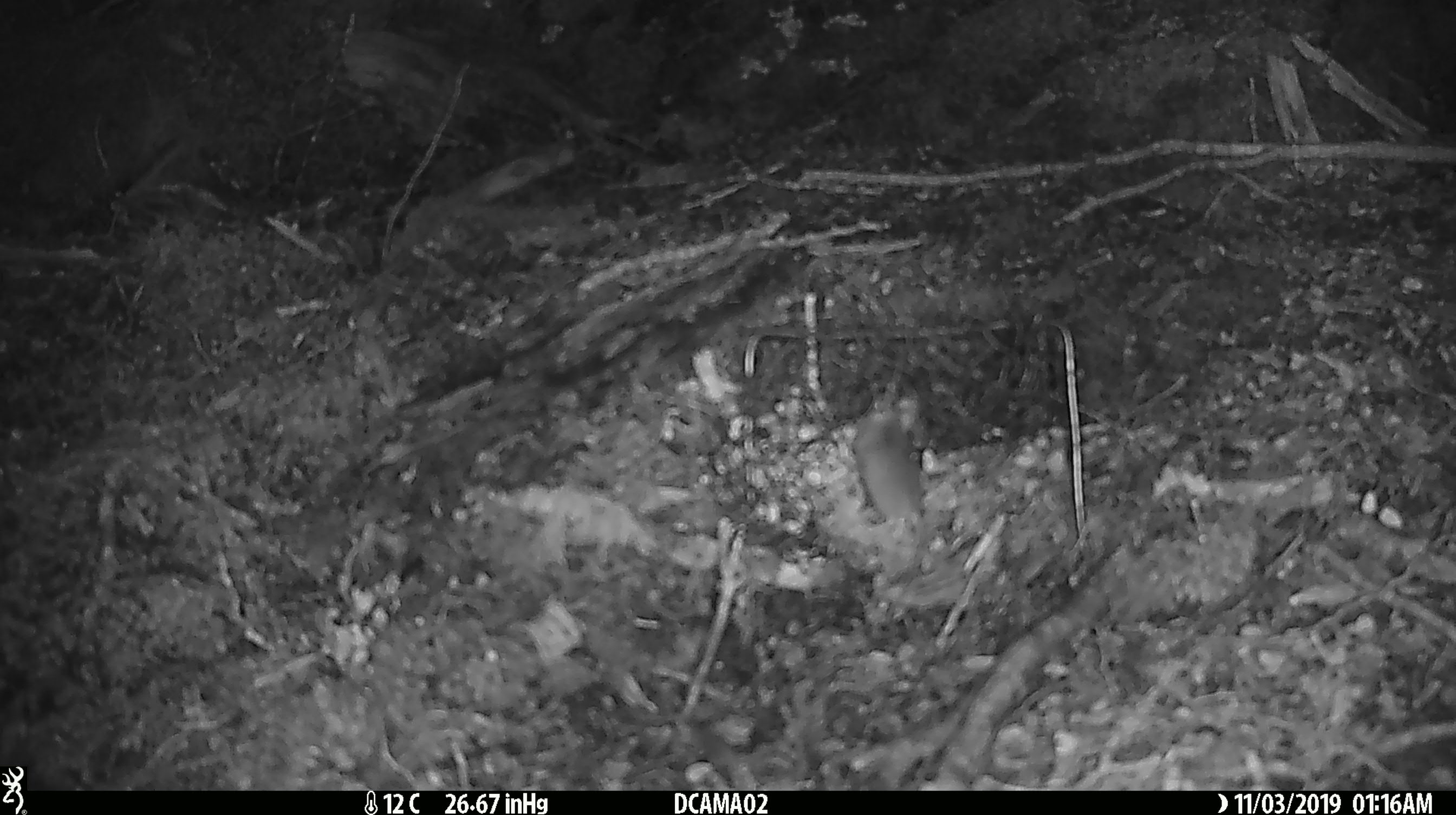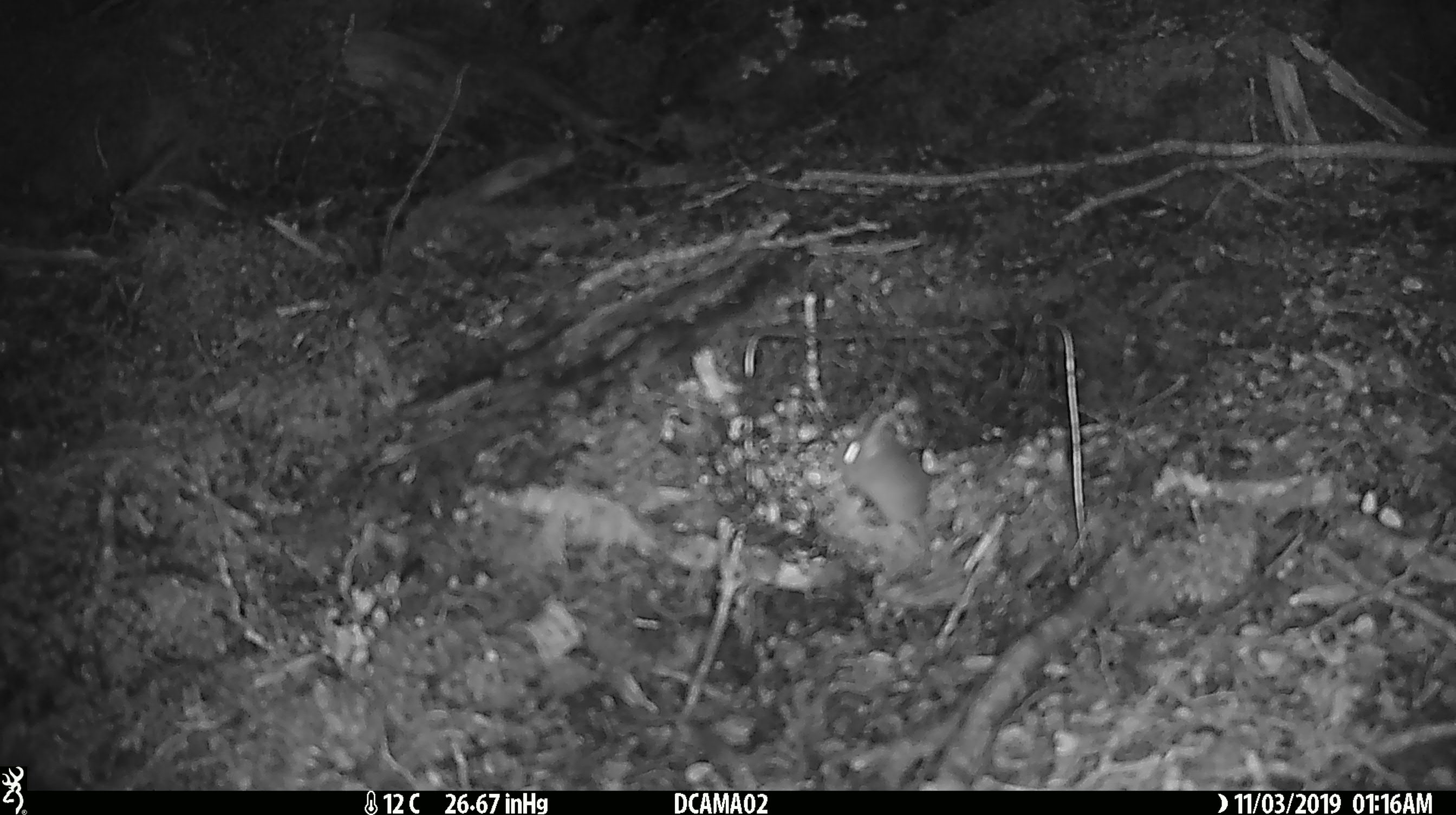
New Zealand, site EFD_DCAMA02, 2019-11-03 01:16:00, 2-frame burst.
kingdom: Animalia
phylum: Chordata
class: Mammalia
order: Rodentia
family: Muridae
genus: Mus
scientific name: Mus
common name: mouse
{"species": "mouse (Mus)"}